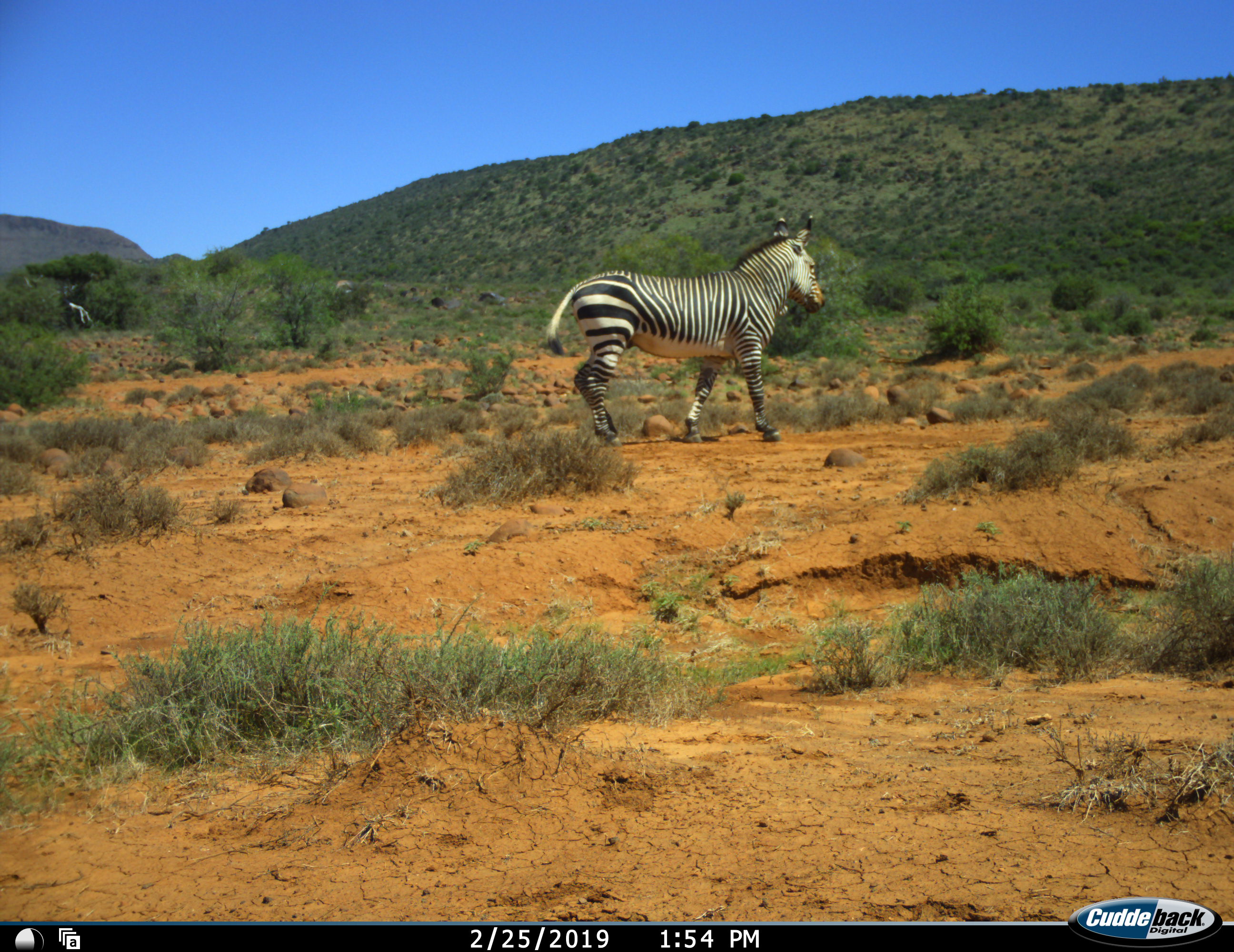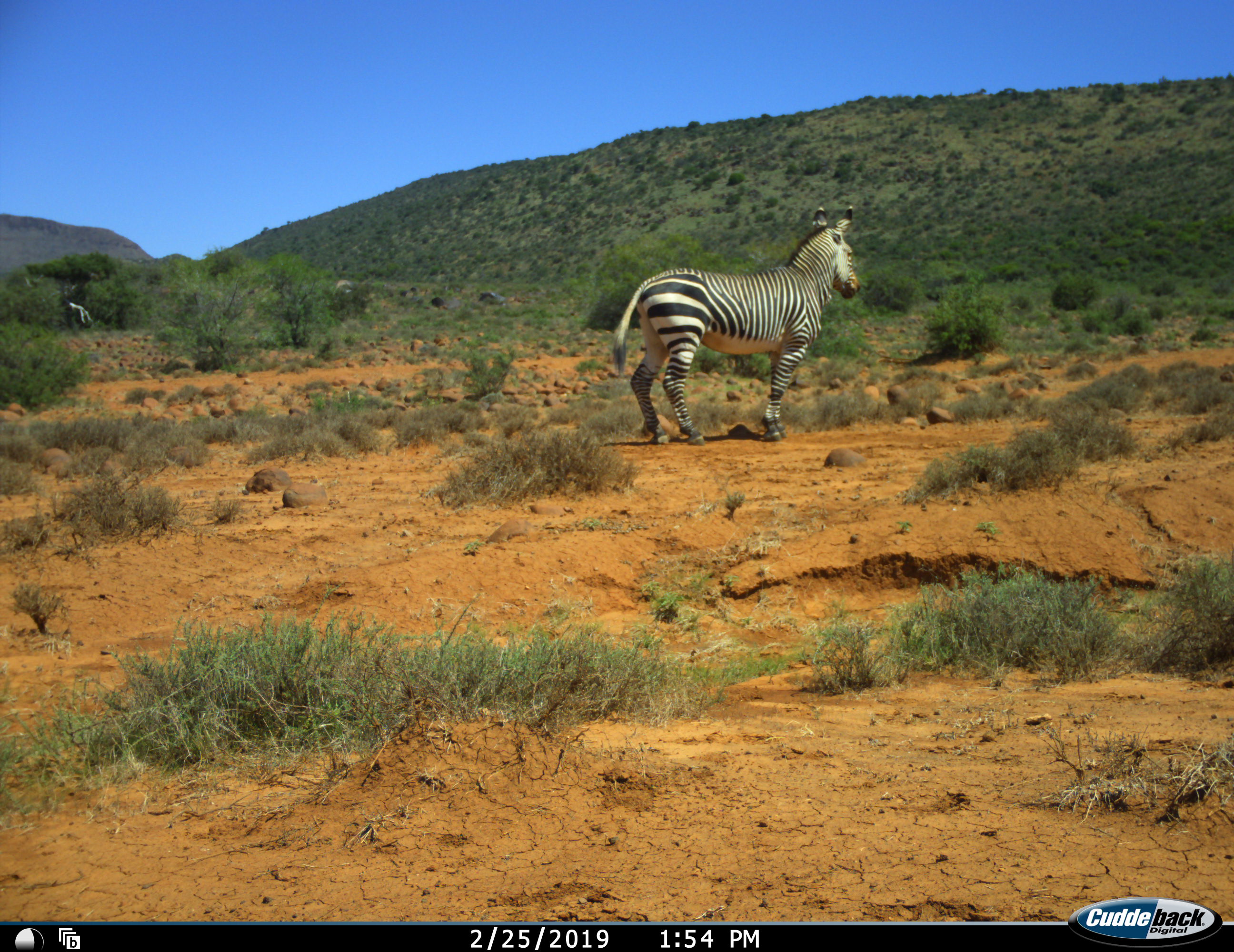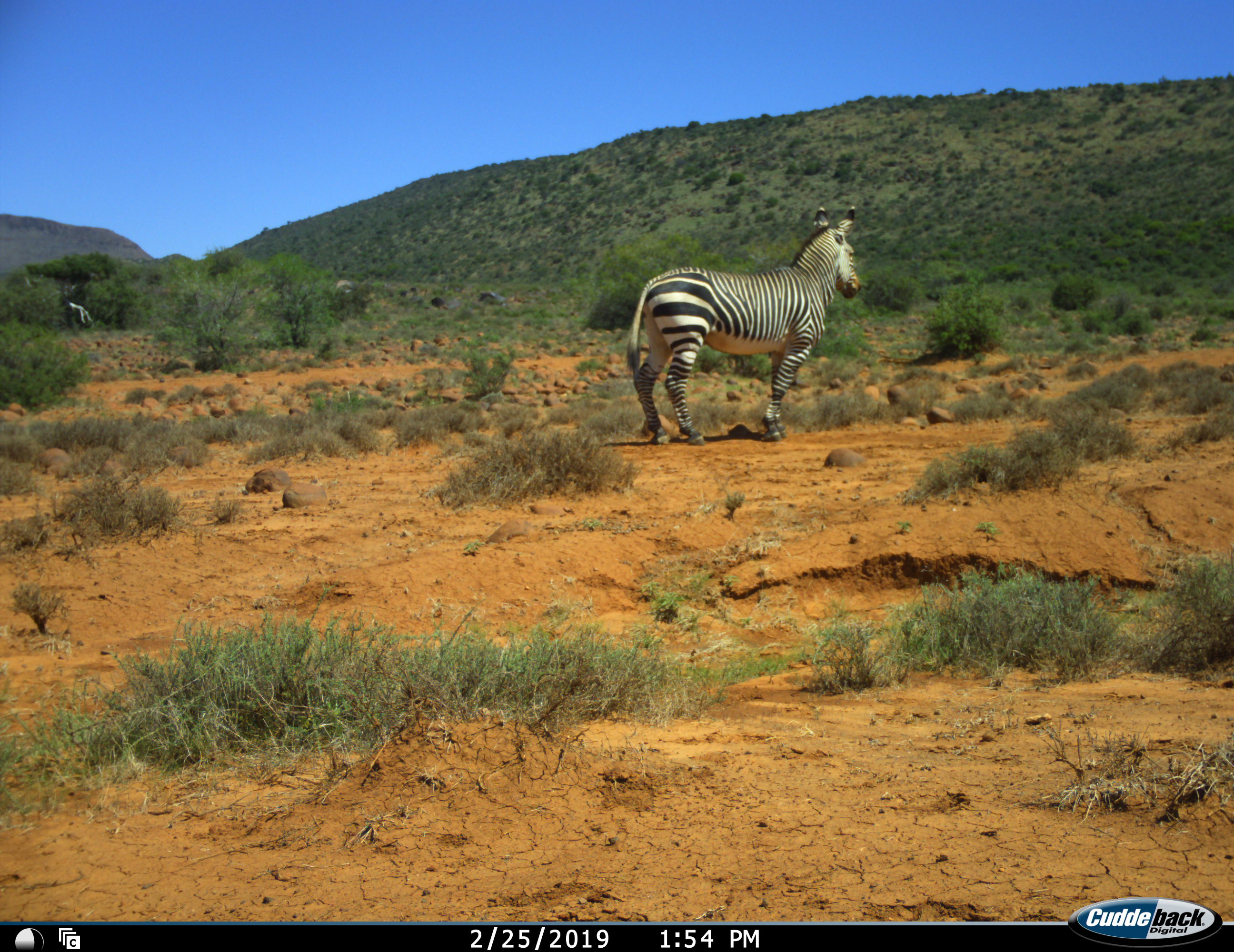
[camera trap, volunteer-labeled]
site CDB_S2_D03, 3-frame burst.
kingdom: Animalia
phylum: Chordata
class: Mammalia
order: Perissodactyla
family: Equidae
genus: Equus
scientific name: Equus zebra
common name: mountain zebra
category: zebramountain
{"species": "zebramountain (mountain zebra) (Equus zebra)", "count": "1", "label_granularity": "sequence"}